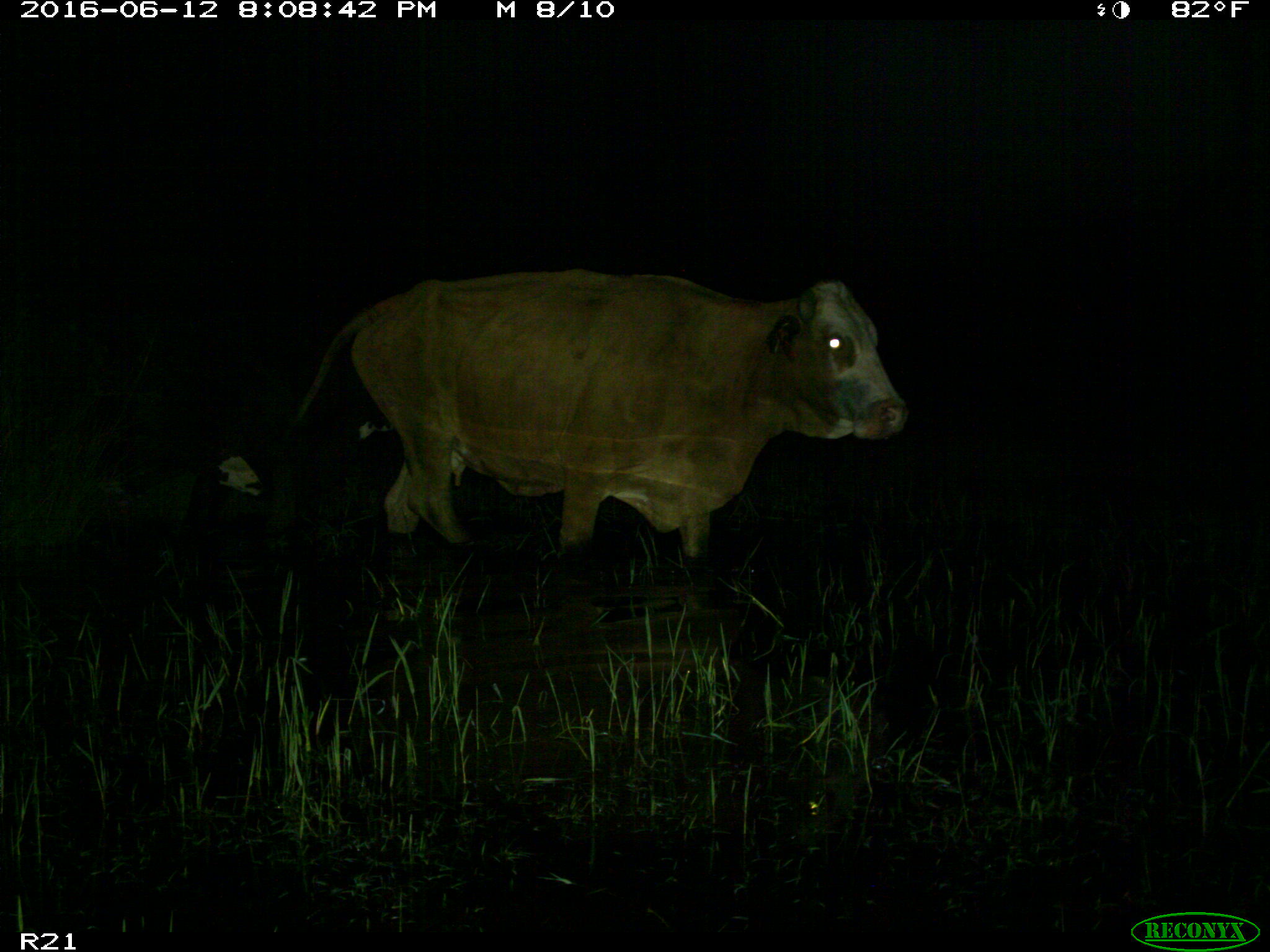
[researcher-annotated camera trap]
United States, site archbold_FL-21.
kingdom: Animalia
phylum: Chordata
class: Mammalia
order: Artiodactyla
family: Bovidae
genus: Bos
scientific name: Bos taurus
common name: domestic cow